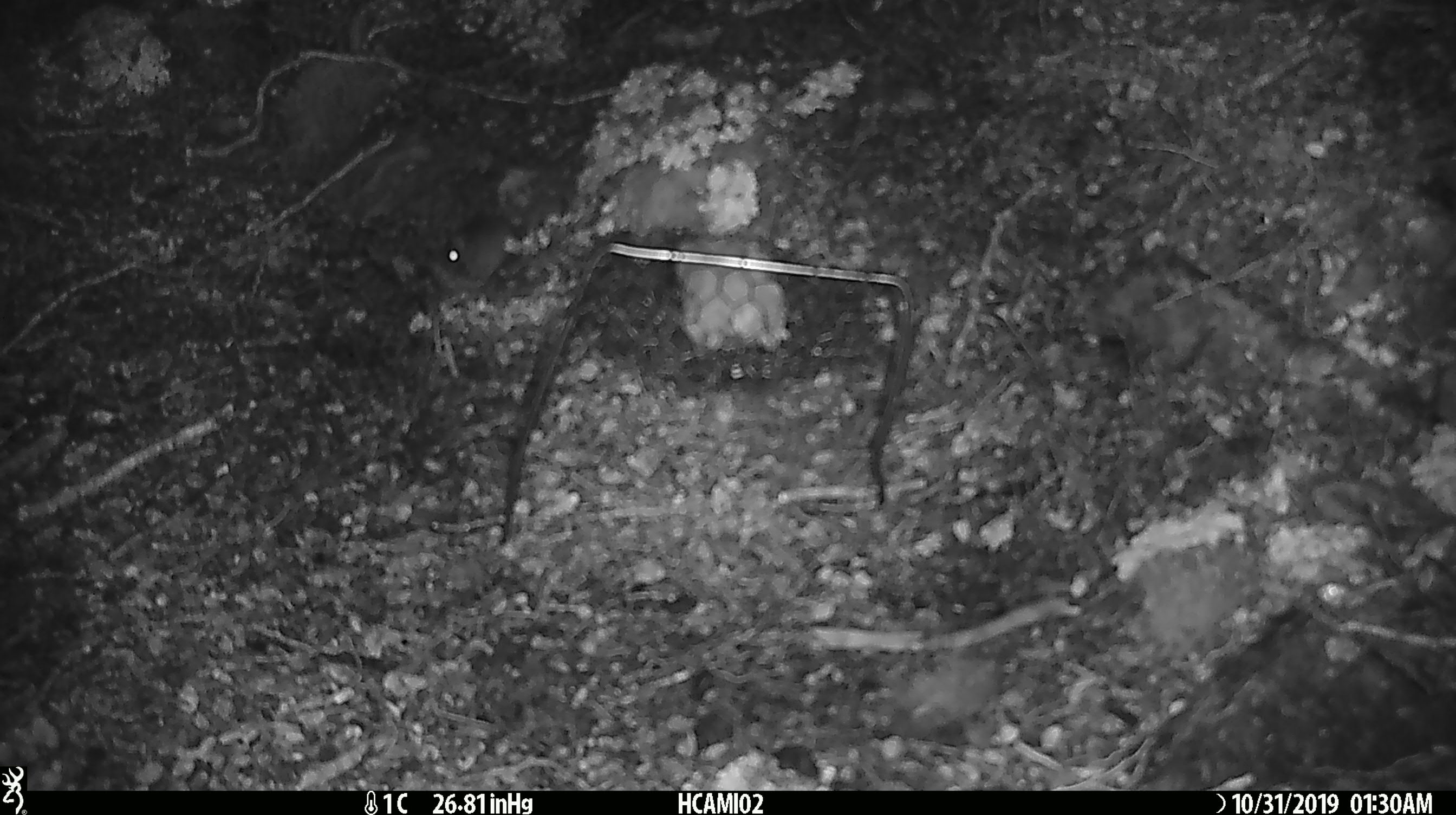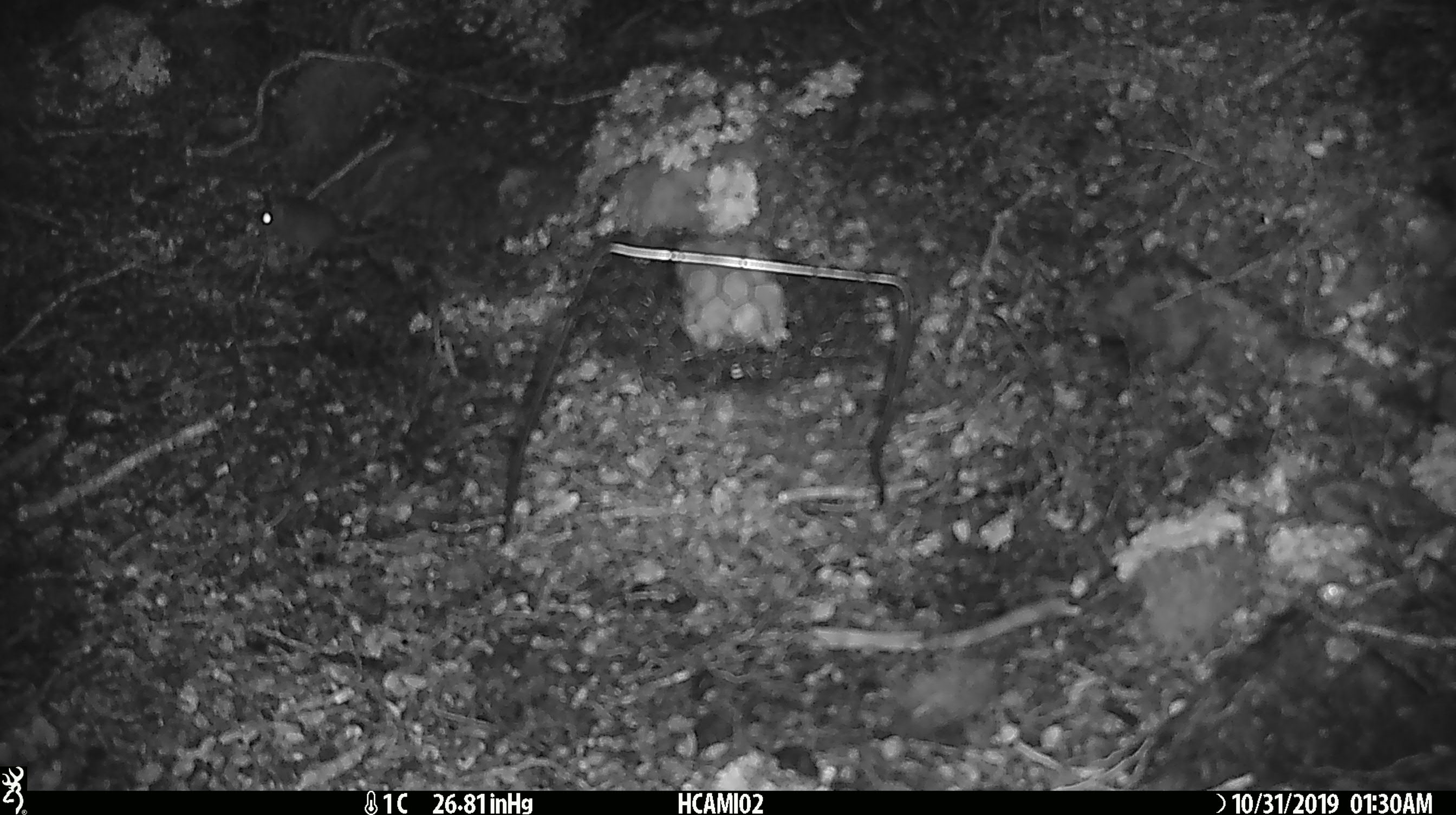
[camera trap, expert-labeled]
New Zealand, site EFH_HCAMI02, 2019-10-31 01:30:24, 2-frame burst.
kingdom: Animalia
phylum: Chordata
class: Mammalia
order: Rodentia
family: Muridae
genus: Mus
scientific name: Mus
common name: mouse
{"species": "mouse (Mus)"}